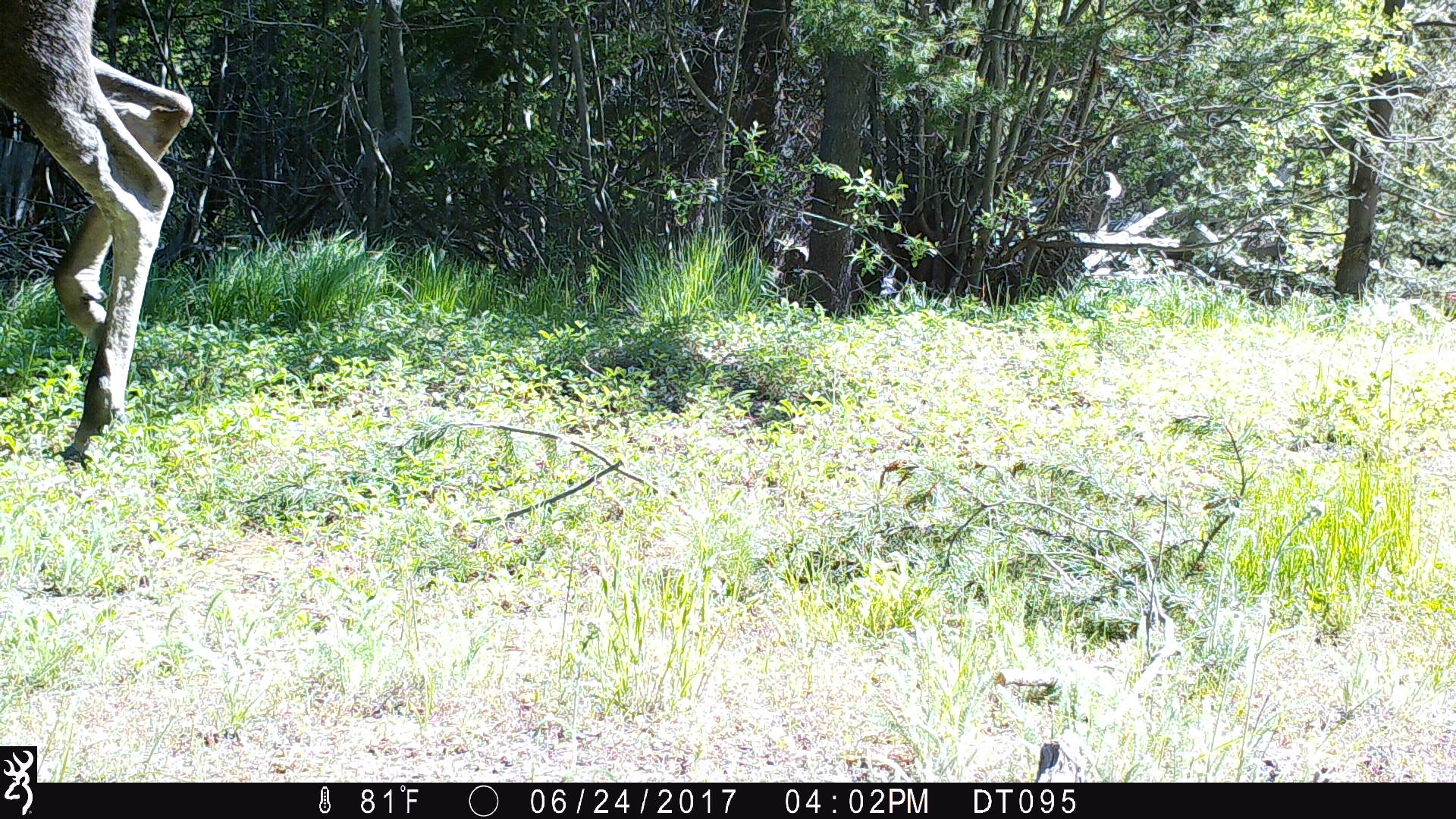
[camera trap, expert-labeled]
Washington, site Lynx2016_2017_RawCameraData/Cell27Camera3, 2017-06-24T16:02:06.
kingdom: Animalia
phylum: Chordata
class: Mammalia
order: Artiodactyla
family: Cervidae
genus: Alces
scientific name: Alces alces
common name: moose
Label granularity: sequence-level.